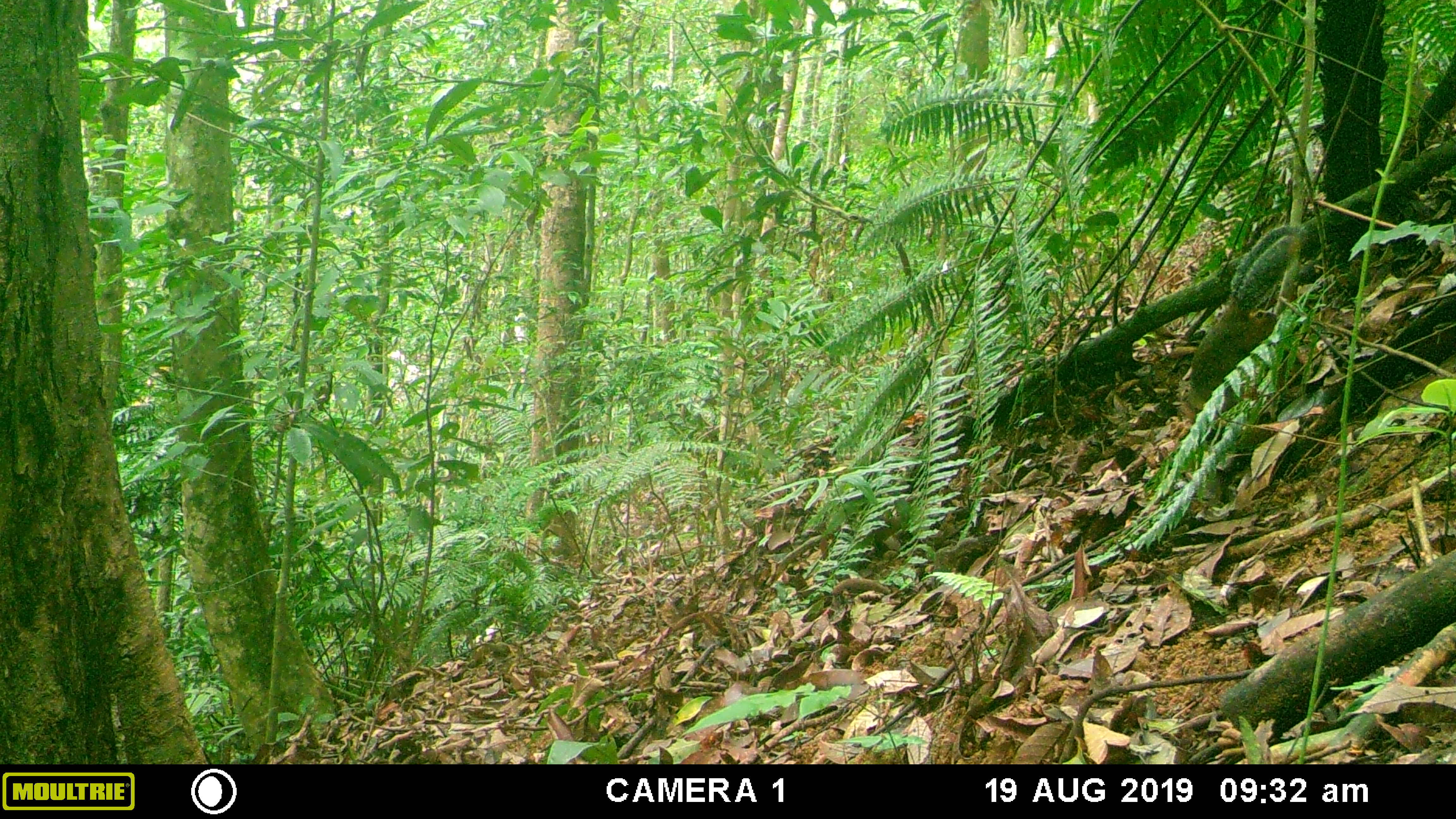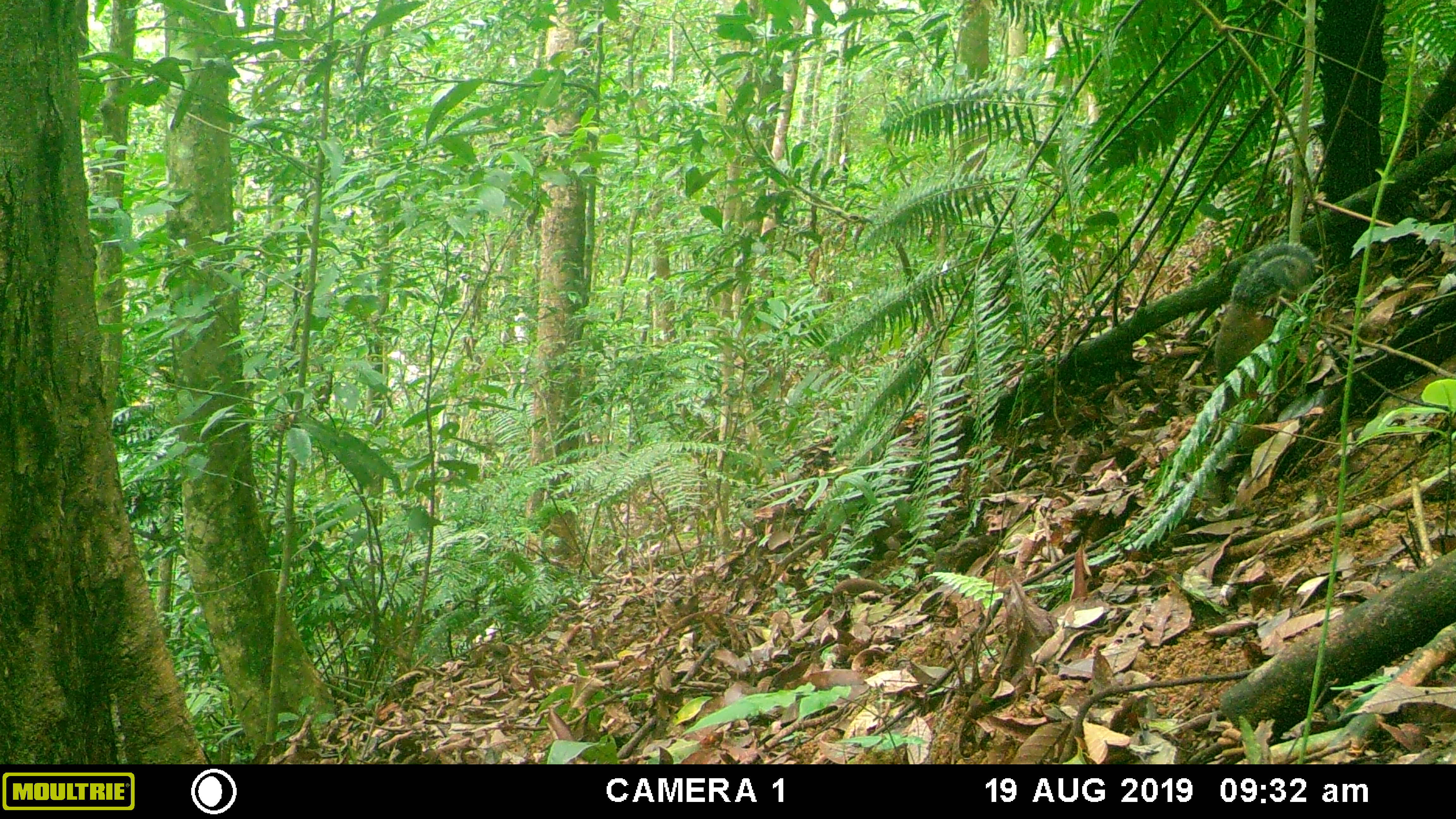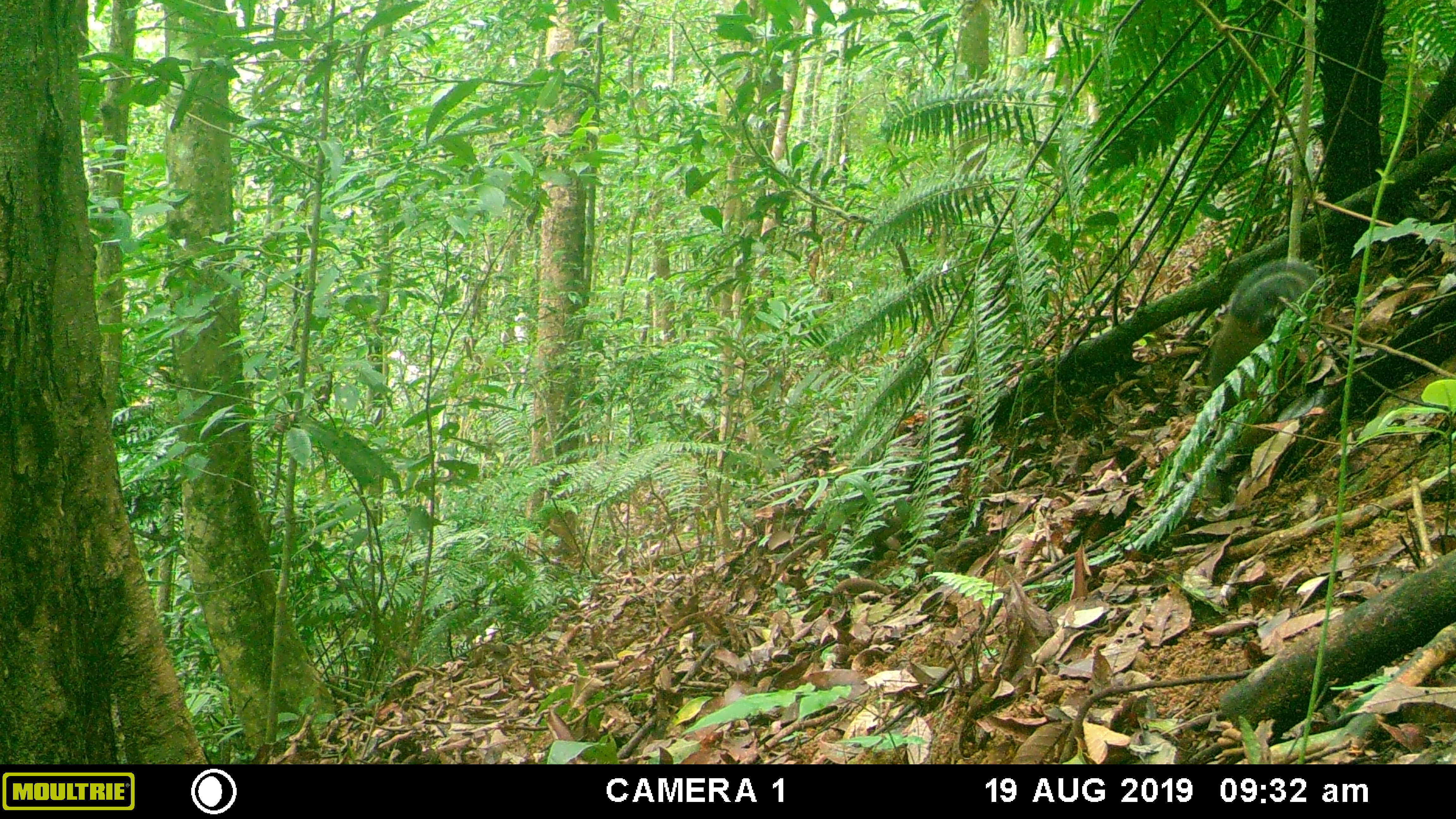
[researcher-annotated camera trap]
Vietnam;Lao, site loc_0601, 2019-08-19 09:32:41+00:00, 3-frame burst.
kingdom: Animalia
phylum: Chordata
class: Mammalia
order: Rodentia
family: Sciuridae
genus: Dremomys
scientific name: Dremomys rufigenis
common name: red-cheeked squirrel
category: red cheeked squirrel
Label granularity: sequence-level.